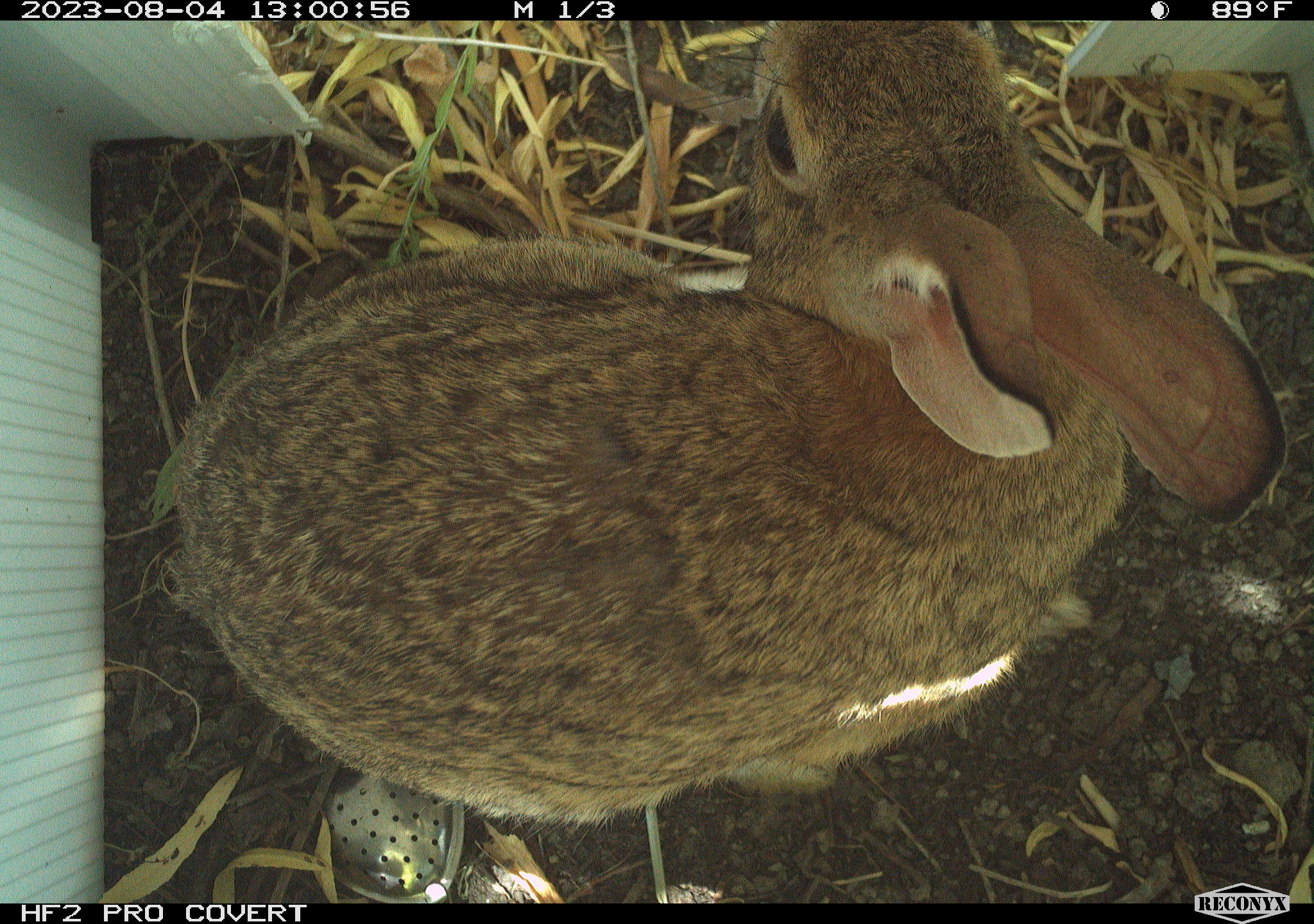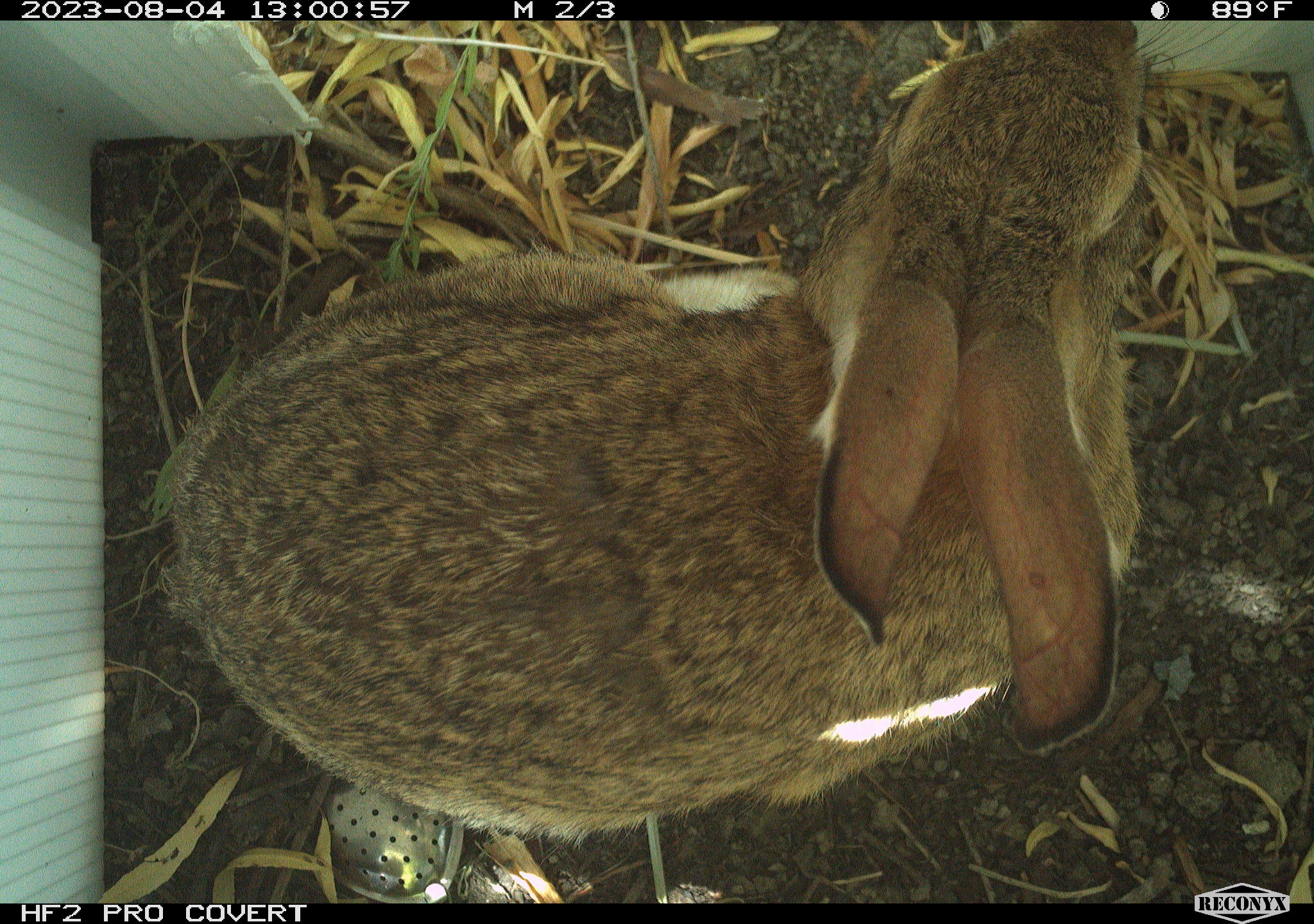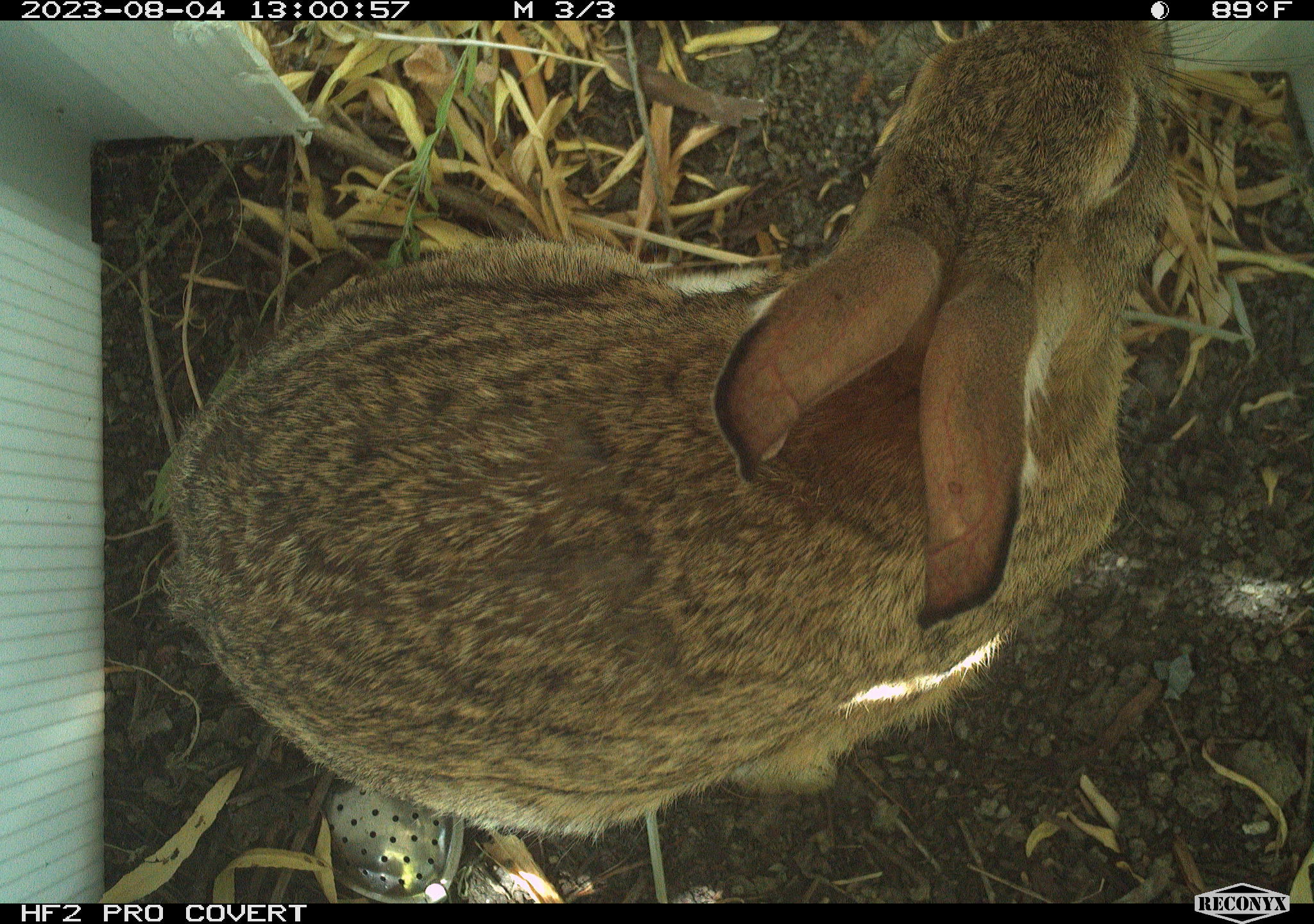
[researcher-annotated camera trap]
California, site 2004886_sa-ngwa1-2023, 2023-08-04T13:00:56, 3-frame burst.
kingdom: Animalia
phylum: Chordata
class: Mammalia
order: Lagomorpha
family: Leporidae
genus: Sylvilagus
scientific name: Sylvilagus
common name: cottontail rabbits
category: sylvilagus species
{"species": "sylvilagus species (cottontail rabbits) (Sylvilagus)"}